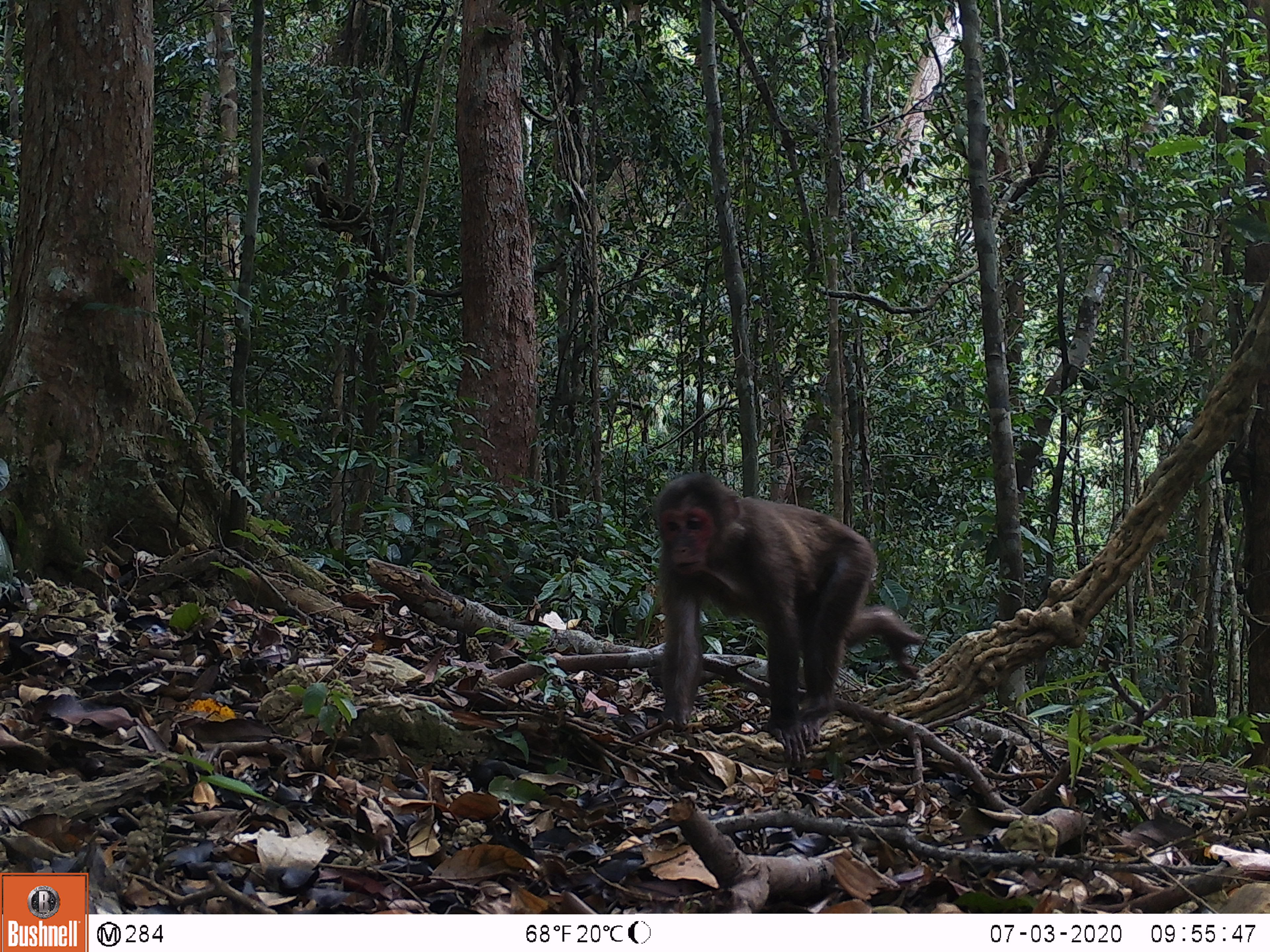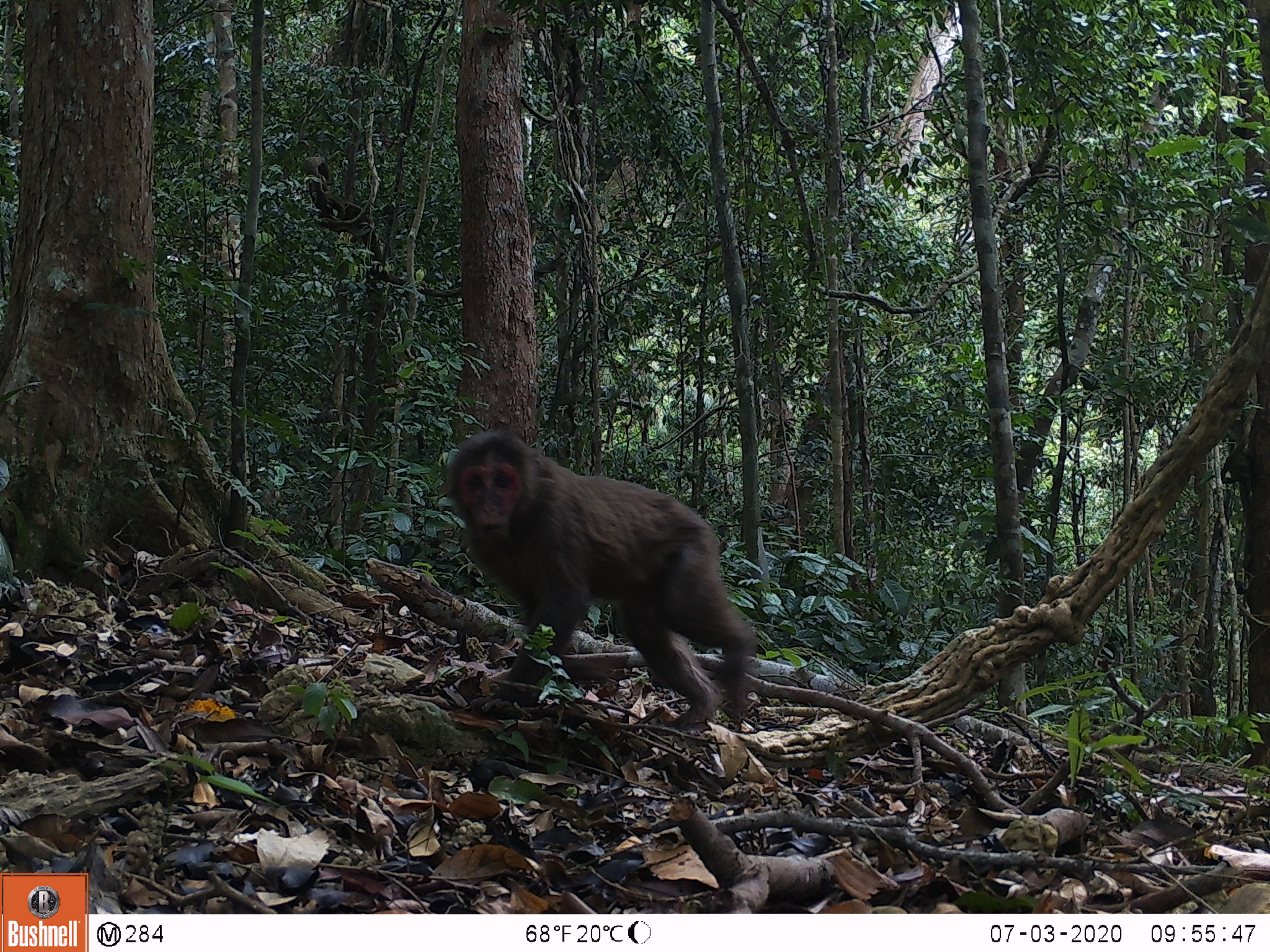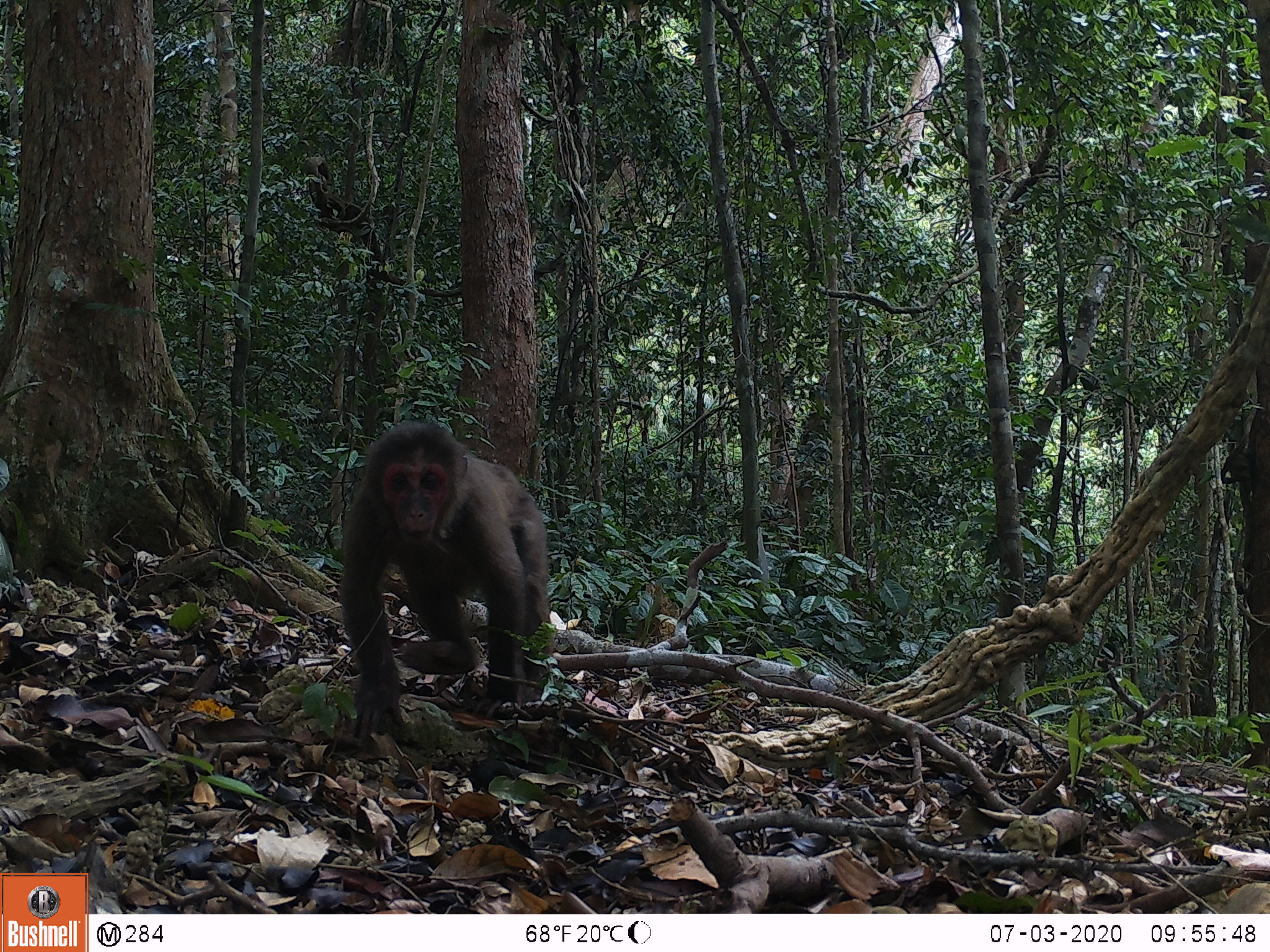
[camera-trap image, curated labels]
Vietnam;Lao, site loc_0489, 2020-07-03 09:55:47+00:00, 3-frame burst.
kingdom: Animalia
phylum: Chordata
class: Mammalia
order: Primates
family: Cercopithecidae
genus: Macaca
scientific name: Macaca arctoides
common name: stump-tailed macaque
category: stump tailed macaque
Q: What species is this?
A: Stump tailed macaque (stump-tailed macaque) (Macaca arctoides).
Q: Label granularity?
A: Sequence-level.